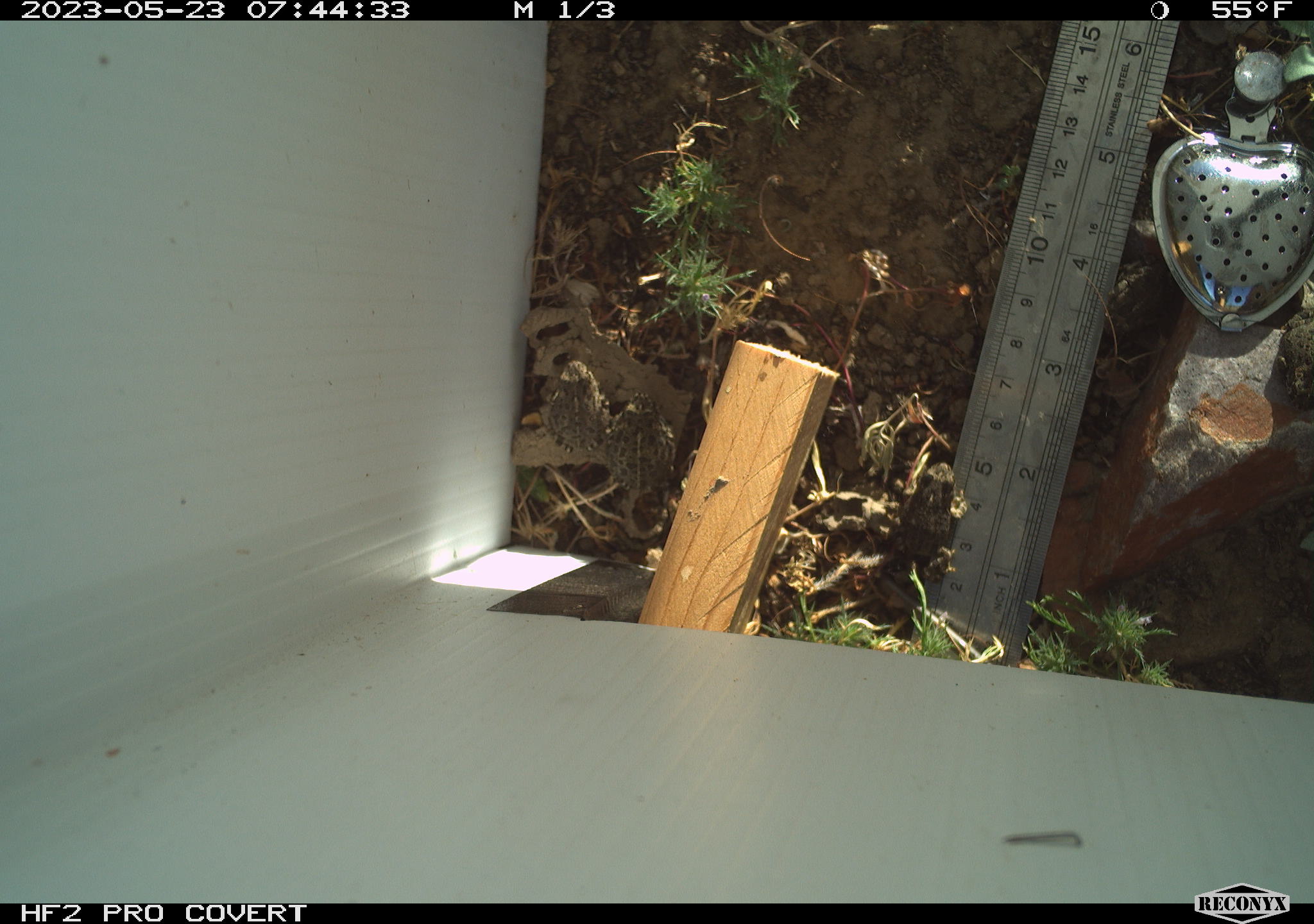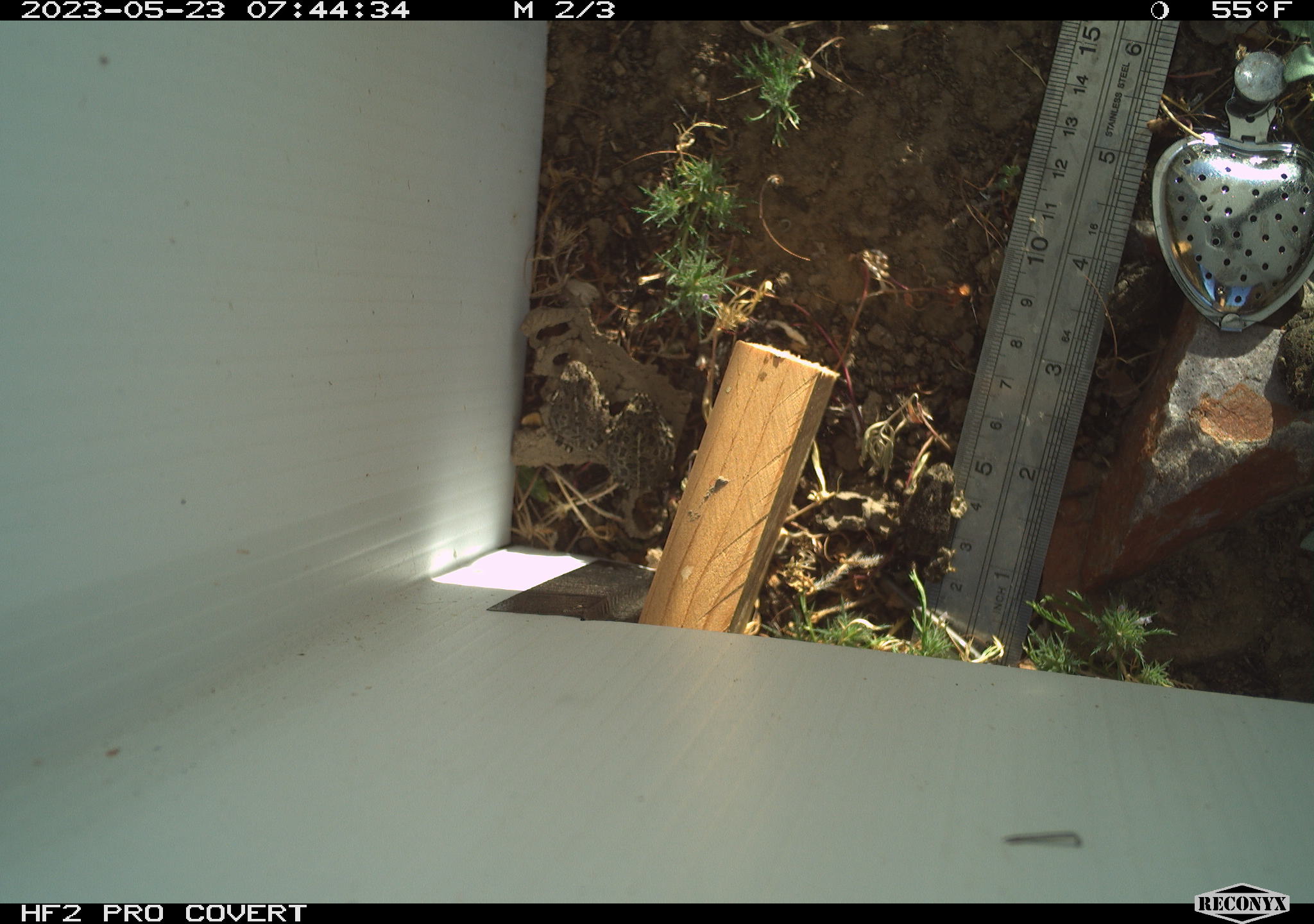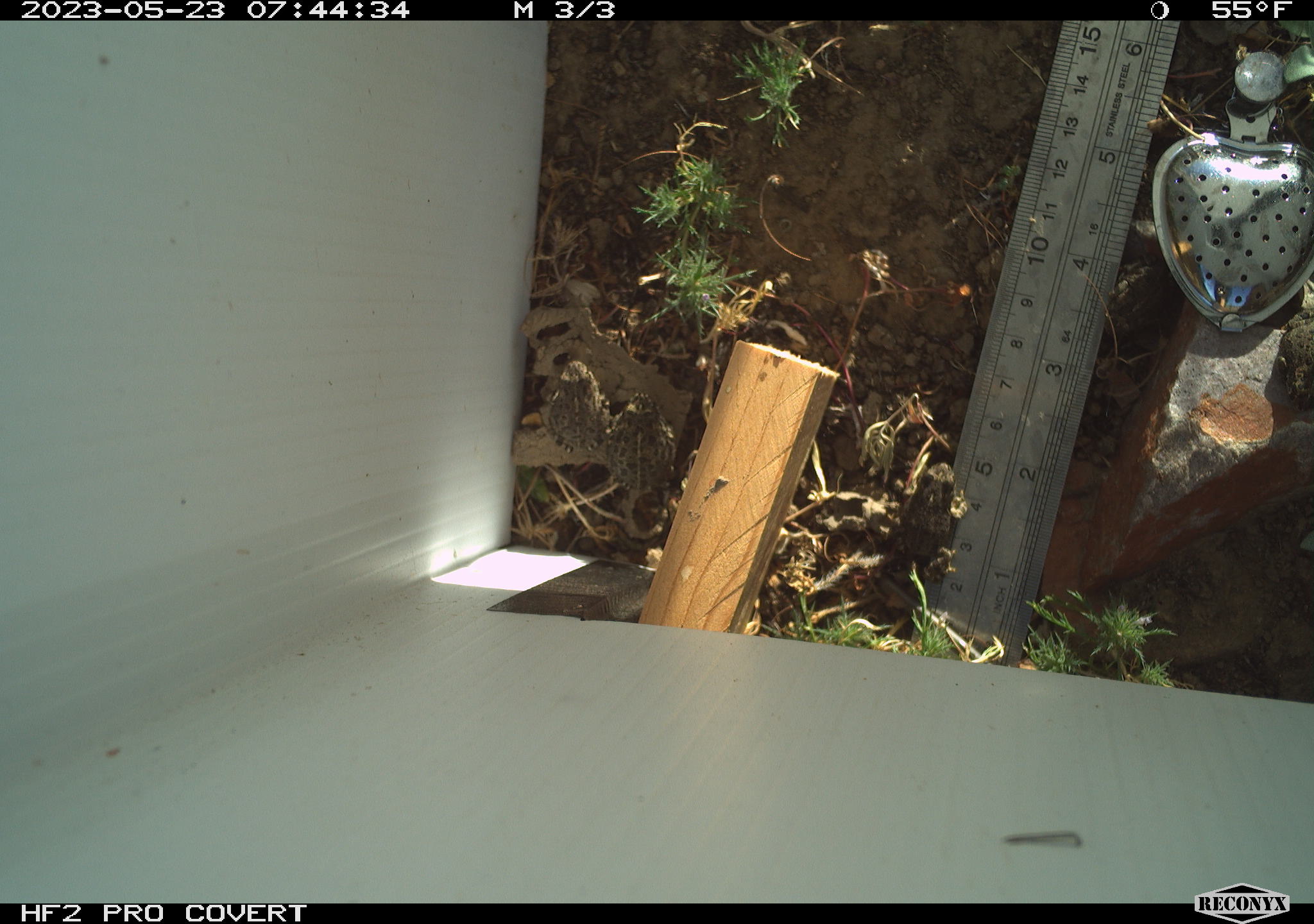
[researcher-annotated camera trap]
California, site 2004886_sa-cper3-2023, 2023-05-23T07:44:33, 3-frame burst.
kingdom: Animalia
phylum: Chordata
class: Amphibia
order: Anura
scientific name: Anura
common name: frogs